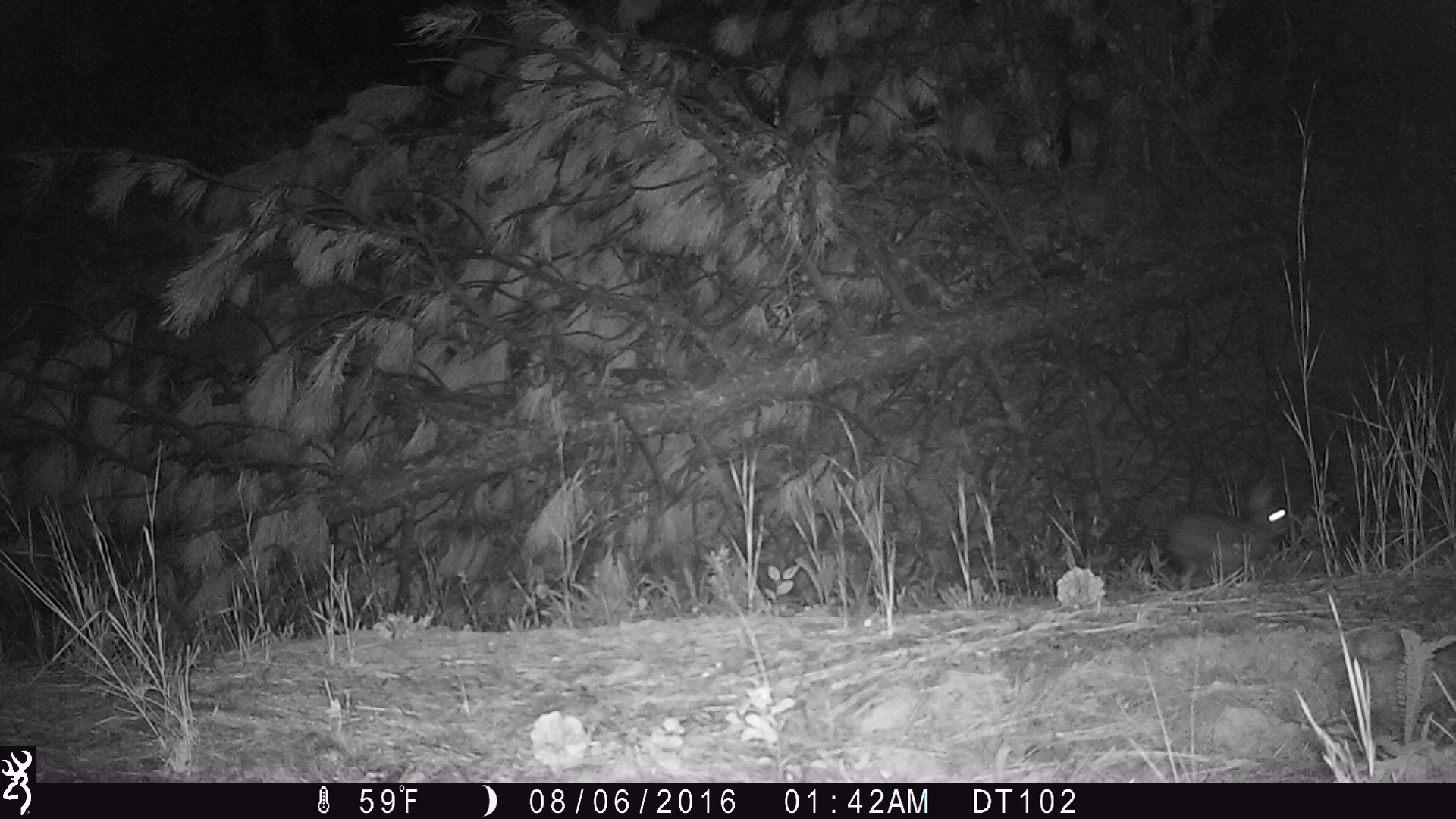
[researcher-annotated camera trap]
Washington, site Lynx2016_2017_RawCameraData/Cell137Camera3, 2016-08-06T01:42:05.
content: unidentified animal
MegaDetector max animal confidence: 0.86